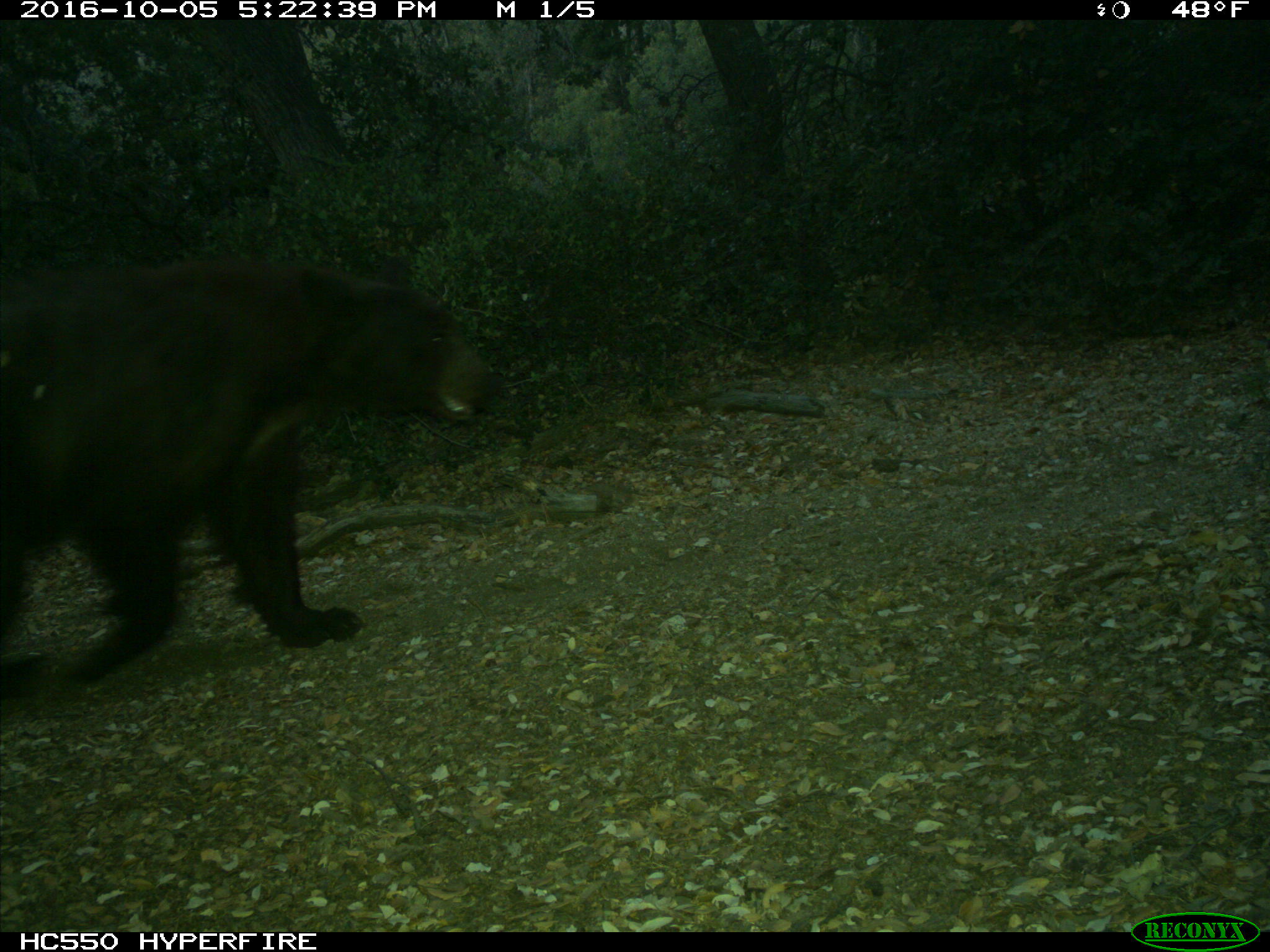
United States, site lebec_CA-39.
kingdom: Animalia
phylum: Chordata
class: Mammalia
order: Carnivora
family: Ursidae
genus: Ursus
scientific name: Ursus americanus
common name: american black bear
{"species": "Ursus americanus (american black bear)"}